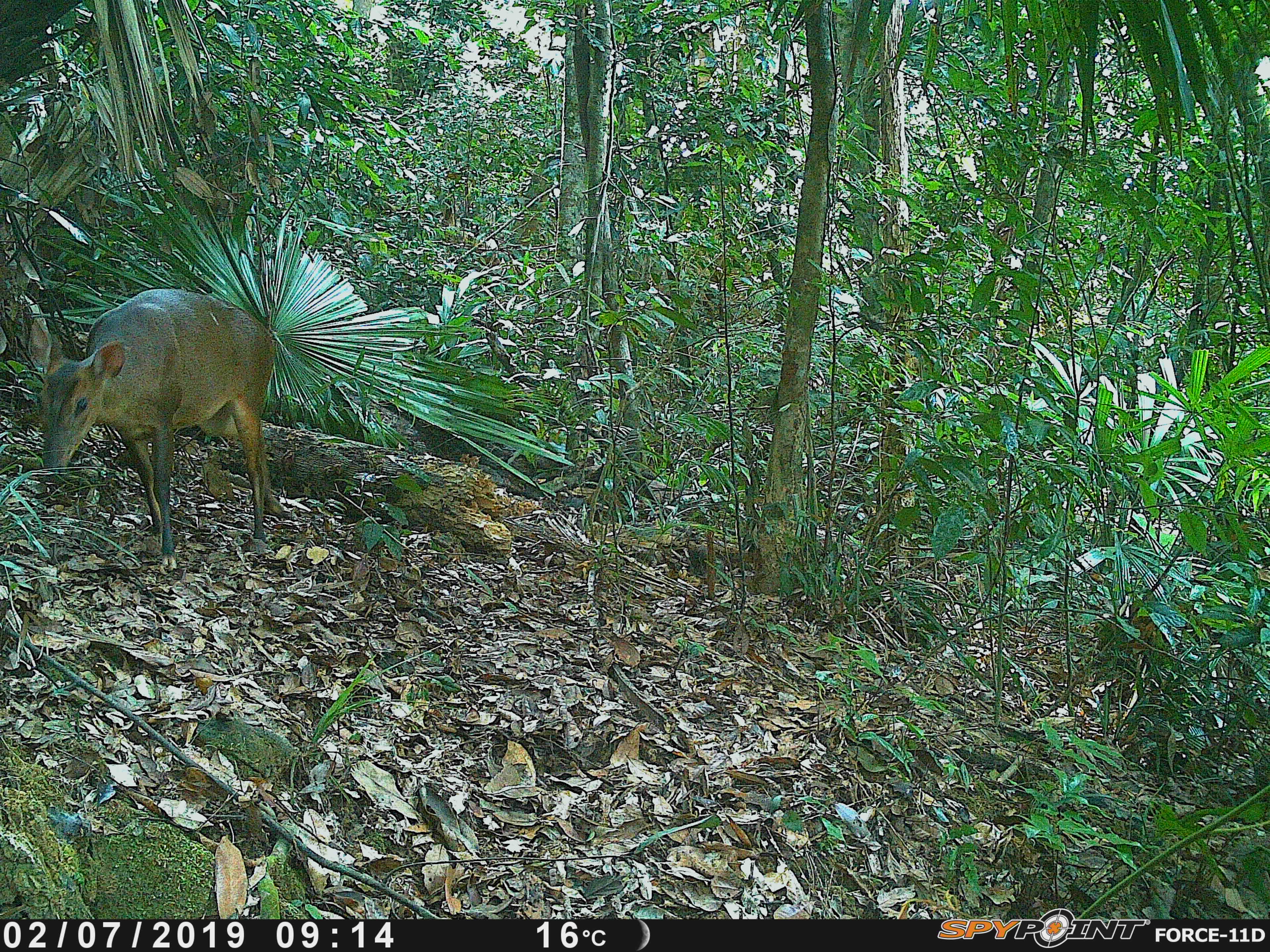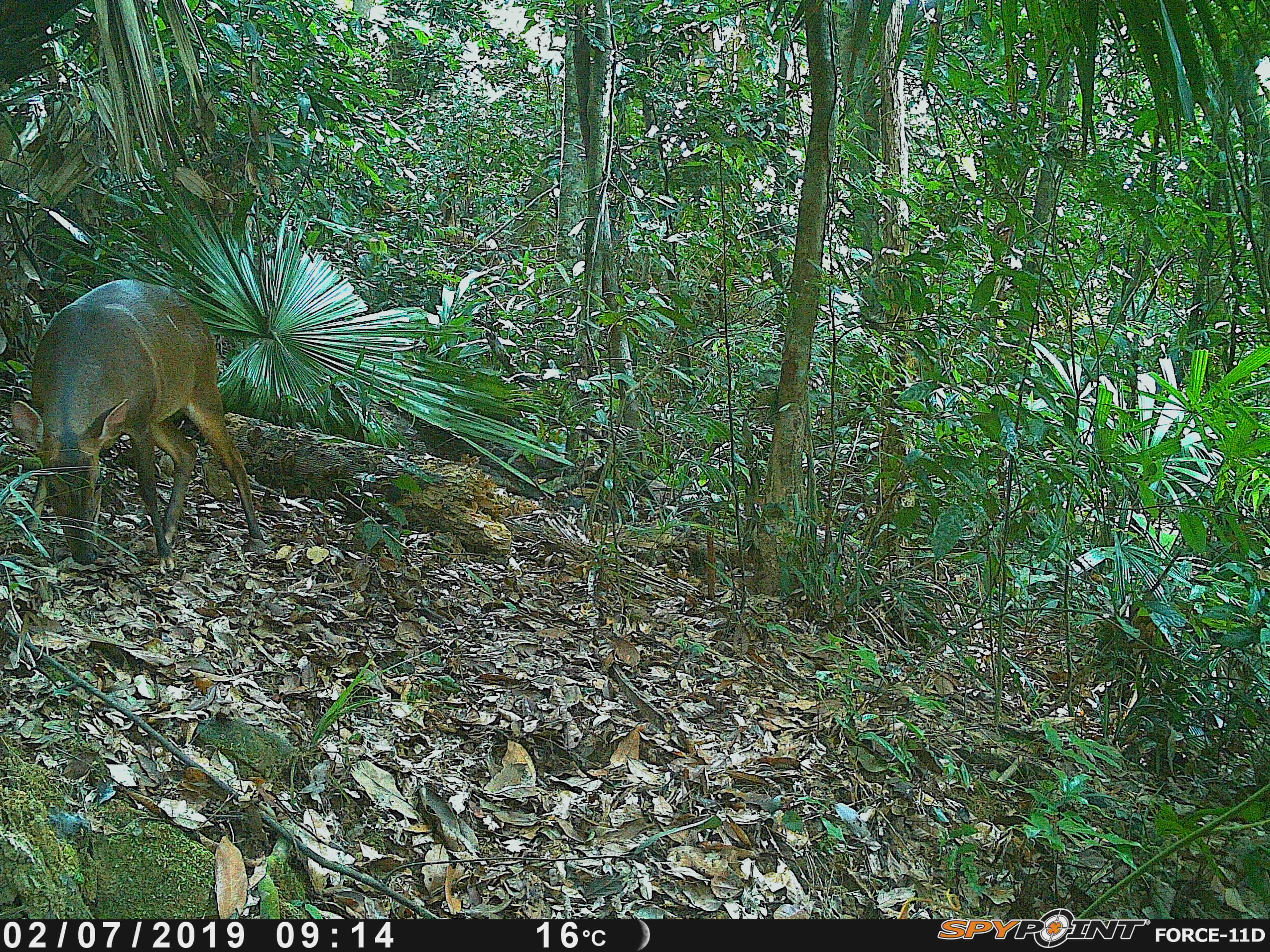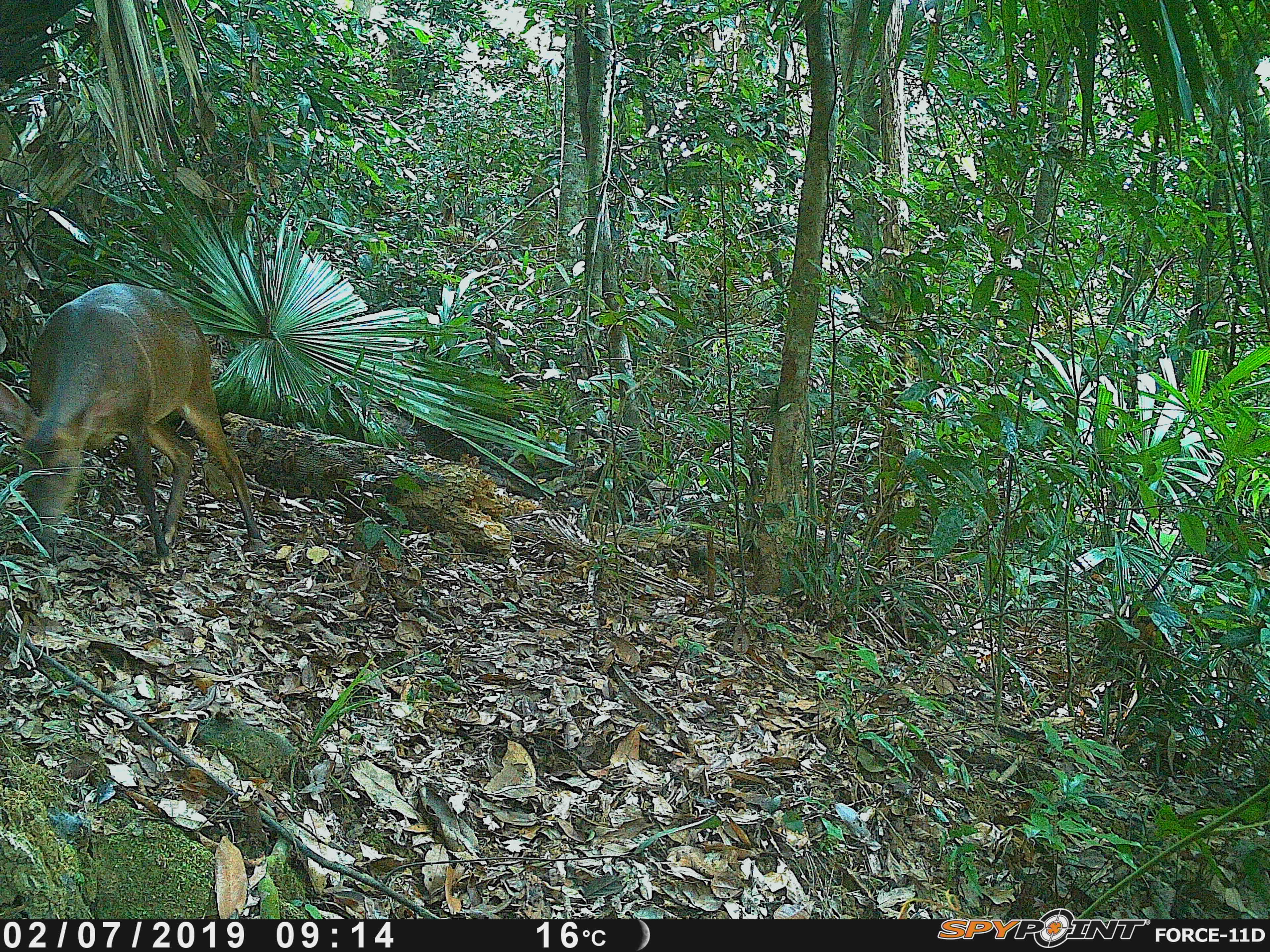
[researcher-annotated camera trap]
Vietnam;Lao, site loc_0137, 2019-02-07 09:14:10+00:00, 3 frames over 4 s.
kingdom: Animalia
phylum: Chordata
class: Mammalia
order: Artiodactyla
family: Cervidae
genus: Muntiacus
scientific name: Muntiacus vuquangensis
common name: large-antlered muntjac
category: large antlered muntjac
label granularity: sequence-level